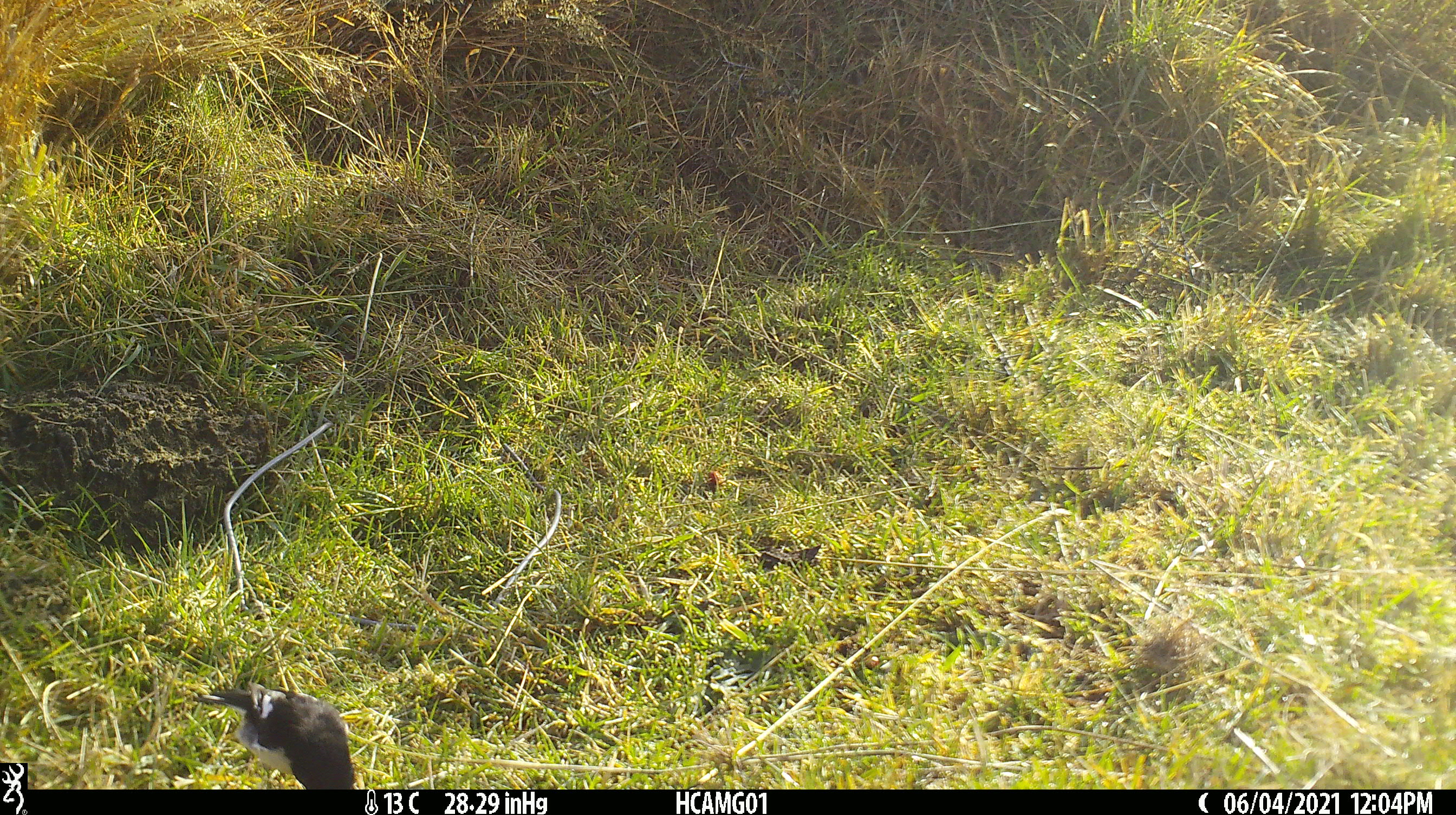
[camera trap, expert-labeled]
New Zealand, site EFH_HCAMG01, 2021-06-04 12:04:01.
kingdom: Animalia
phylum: Chordata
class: Aves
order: Passeriformes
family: Petroicidae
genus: Petroica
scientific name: Petroica macrocephala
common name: tomtit